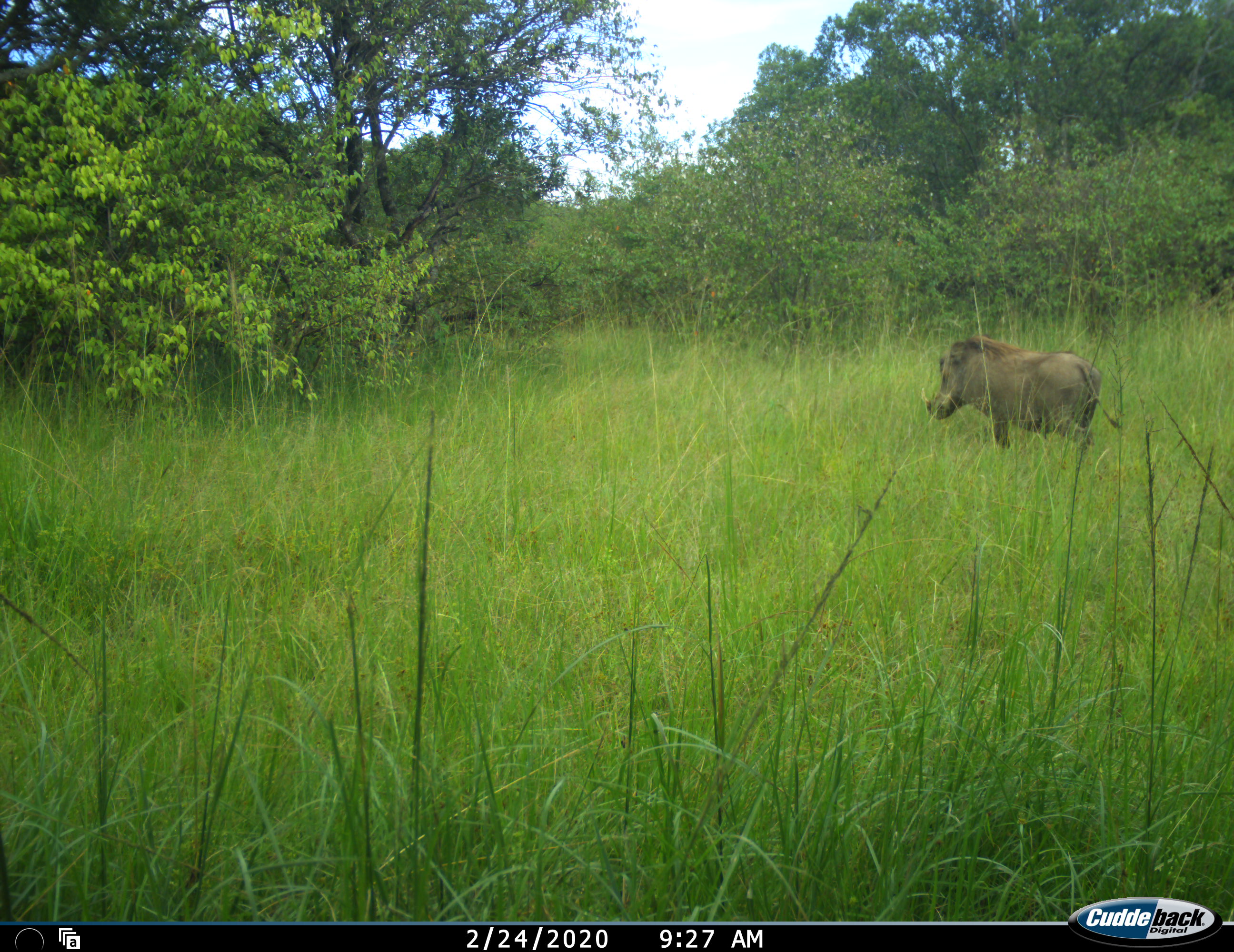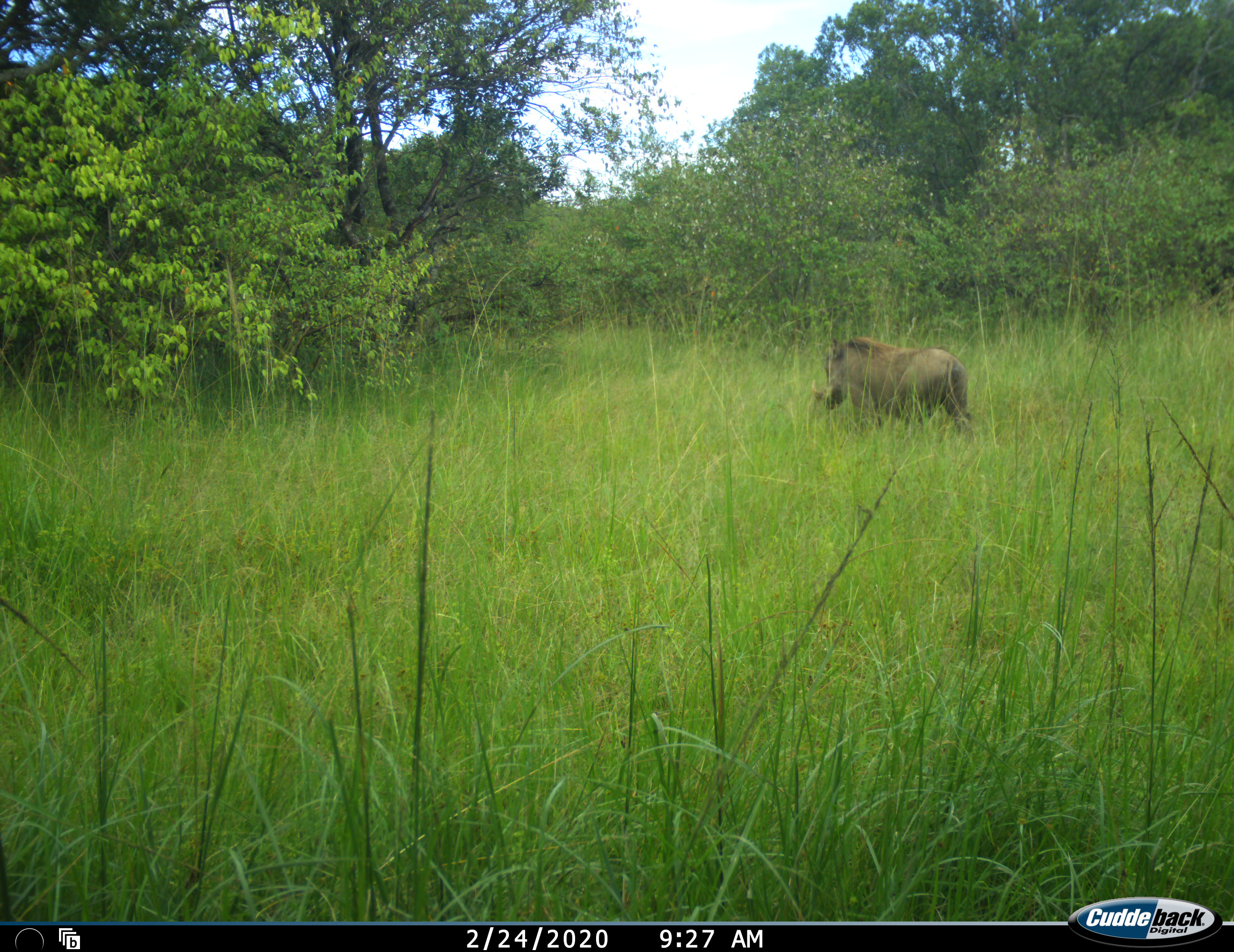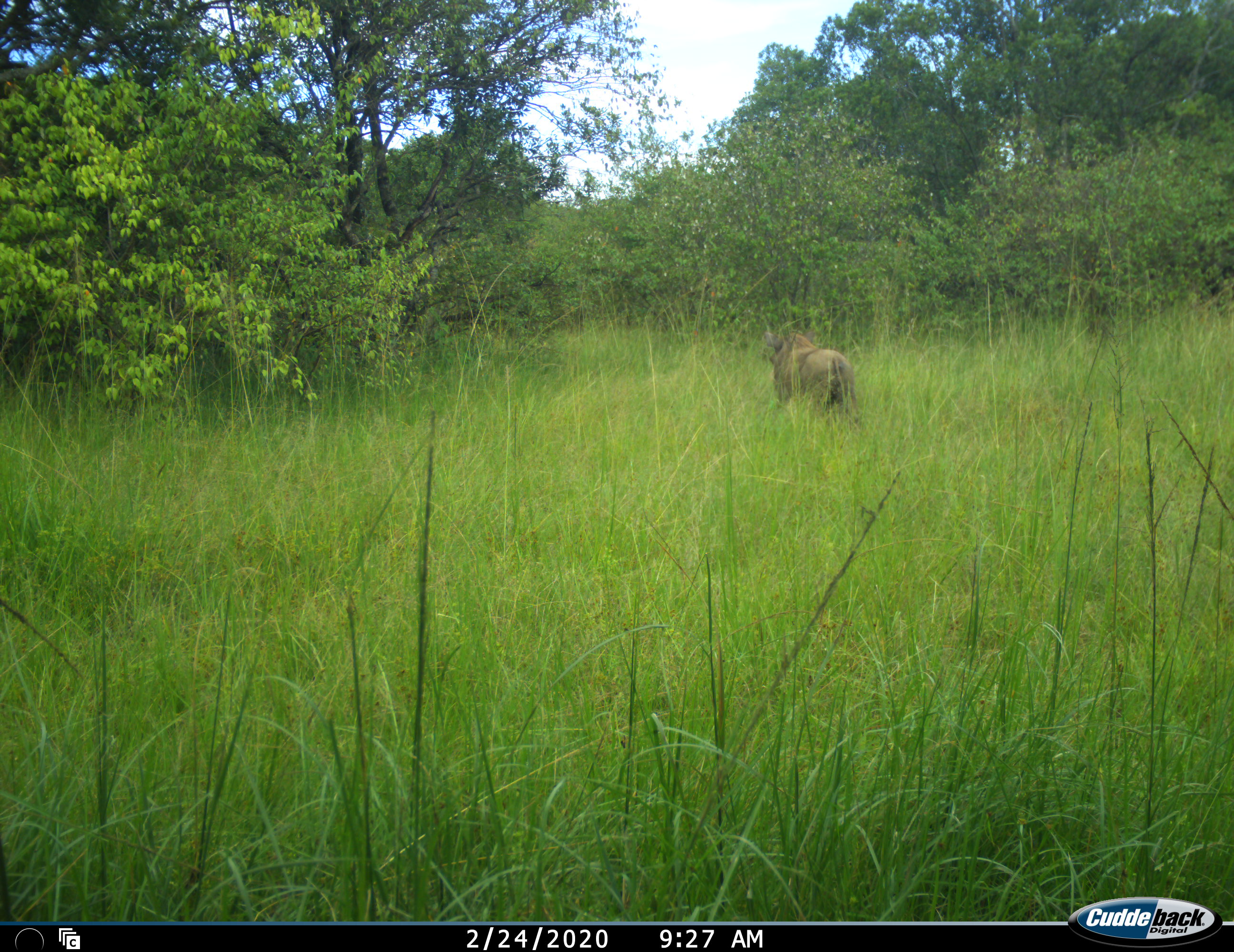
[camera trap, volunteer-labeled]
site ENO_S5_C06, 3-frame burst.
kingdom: Animalia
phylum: Chordata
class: Mammalia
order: Artiodactyla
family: Suidae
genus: Phacochoerus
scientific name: Phacochoerus africanus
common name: warthog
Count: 1.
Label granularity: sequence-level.